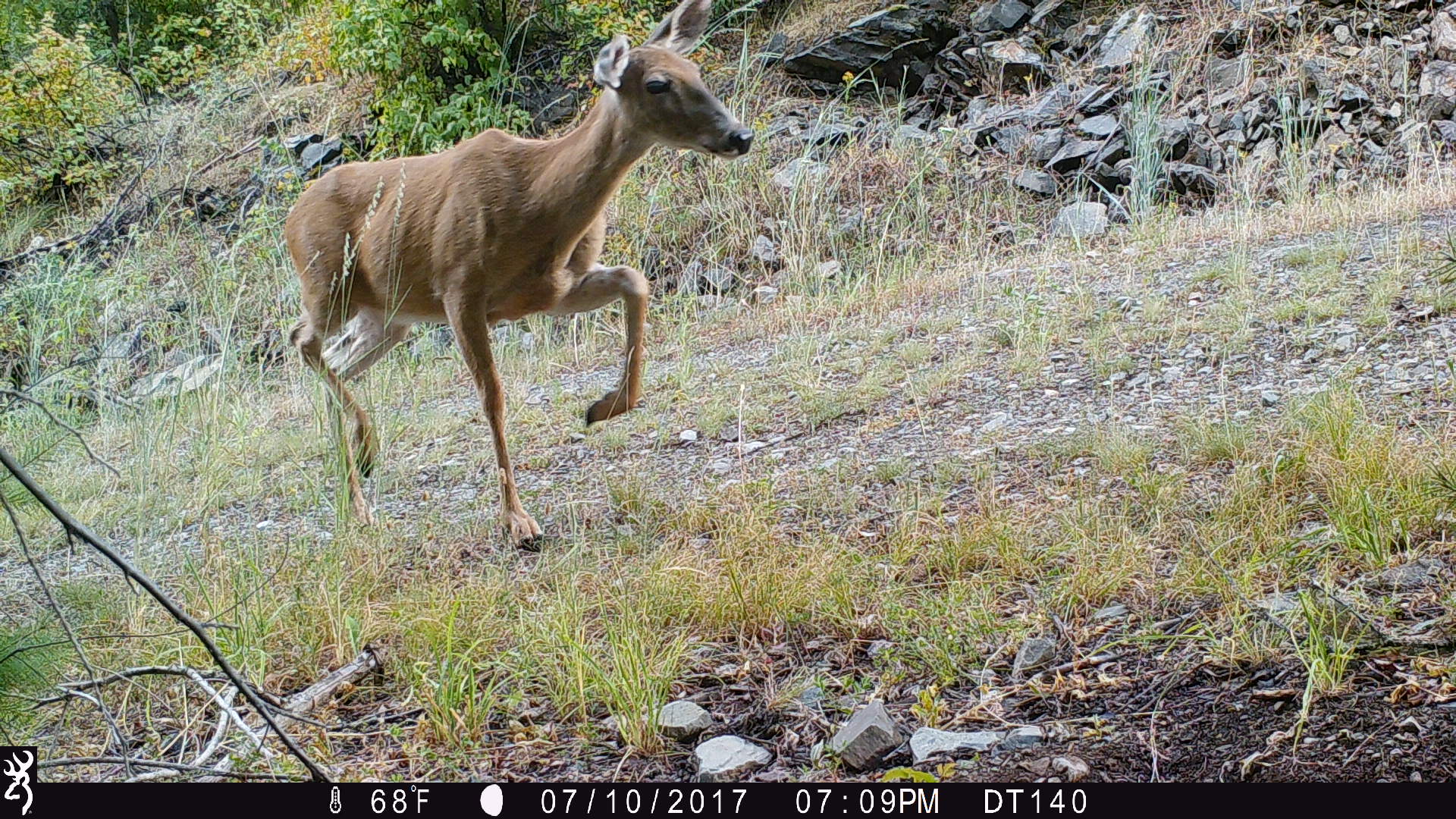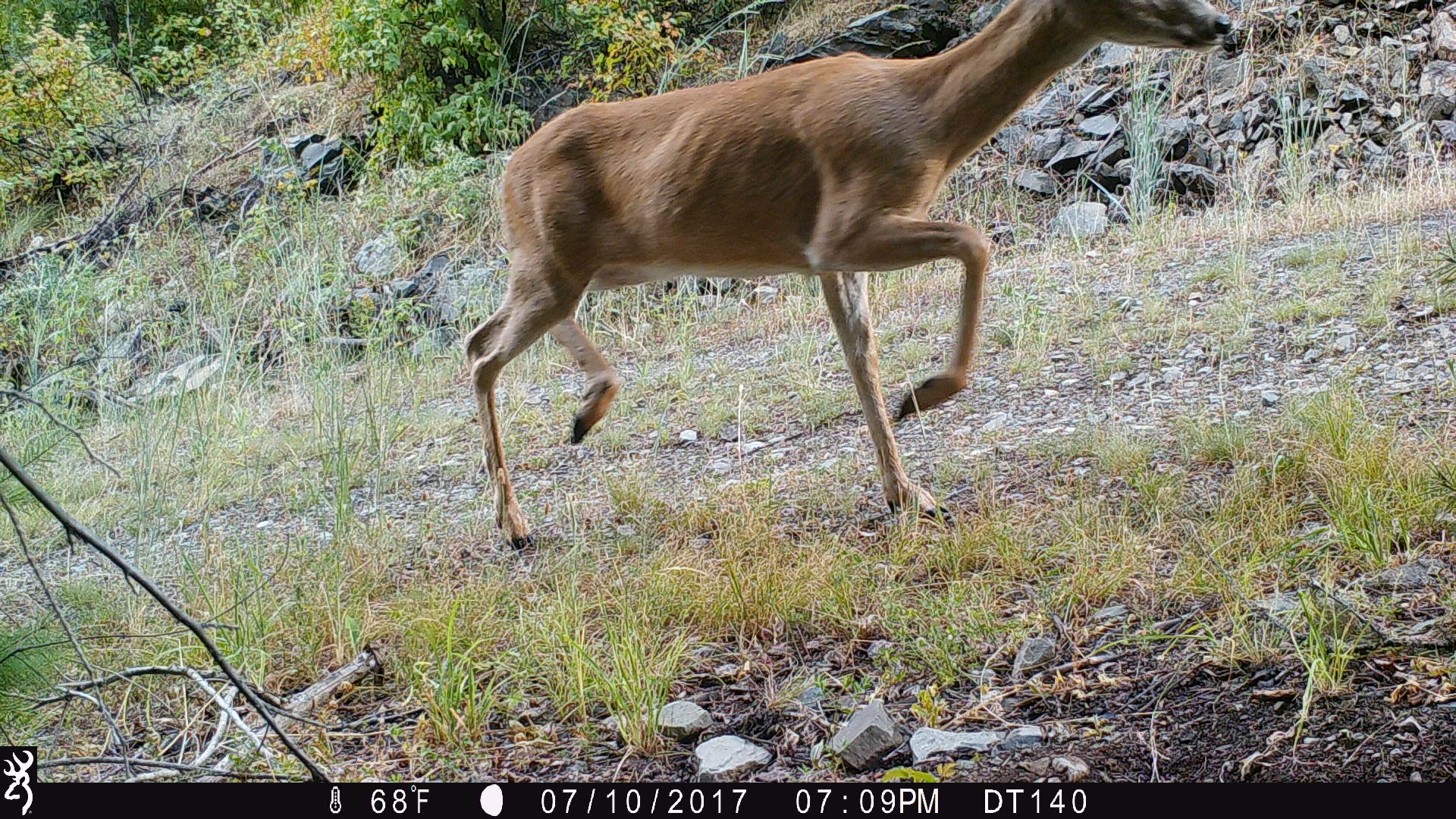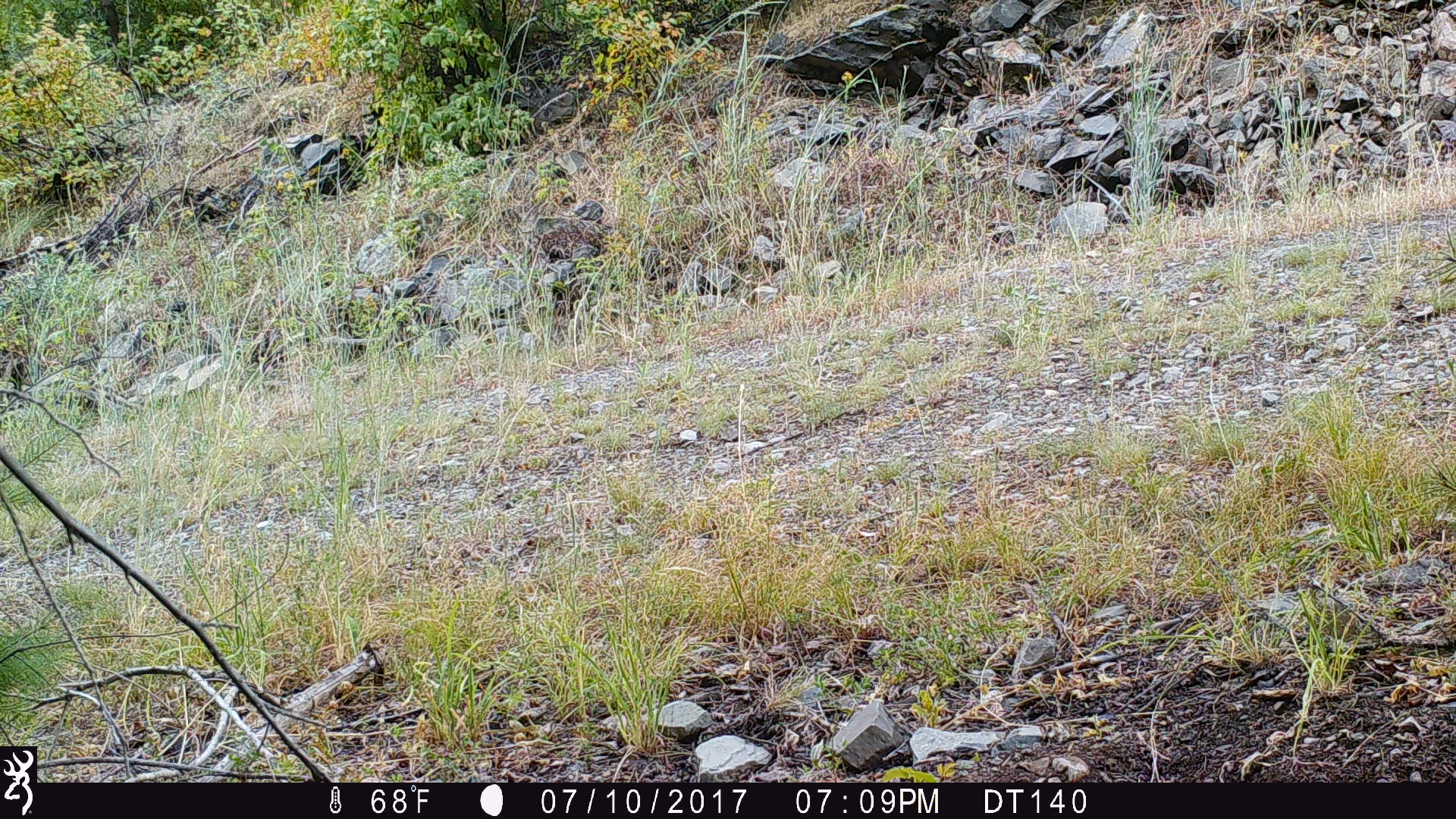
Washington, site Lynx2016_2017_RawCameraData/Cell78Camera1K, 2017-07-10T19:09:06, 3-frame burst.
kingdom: Animalia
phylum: Chordata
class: Mammalia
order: Artiodactyla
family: Cervidae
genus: Odocoileus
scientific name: Odocoileus virginianus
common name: white-tailed deer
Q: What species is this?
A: Odocoileus virginianus (white-tailed deer).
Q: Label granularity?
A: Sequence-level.